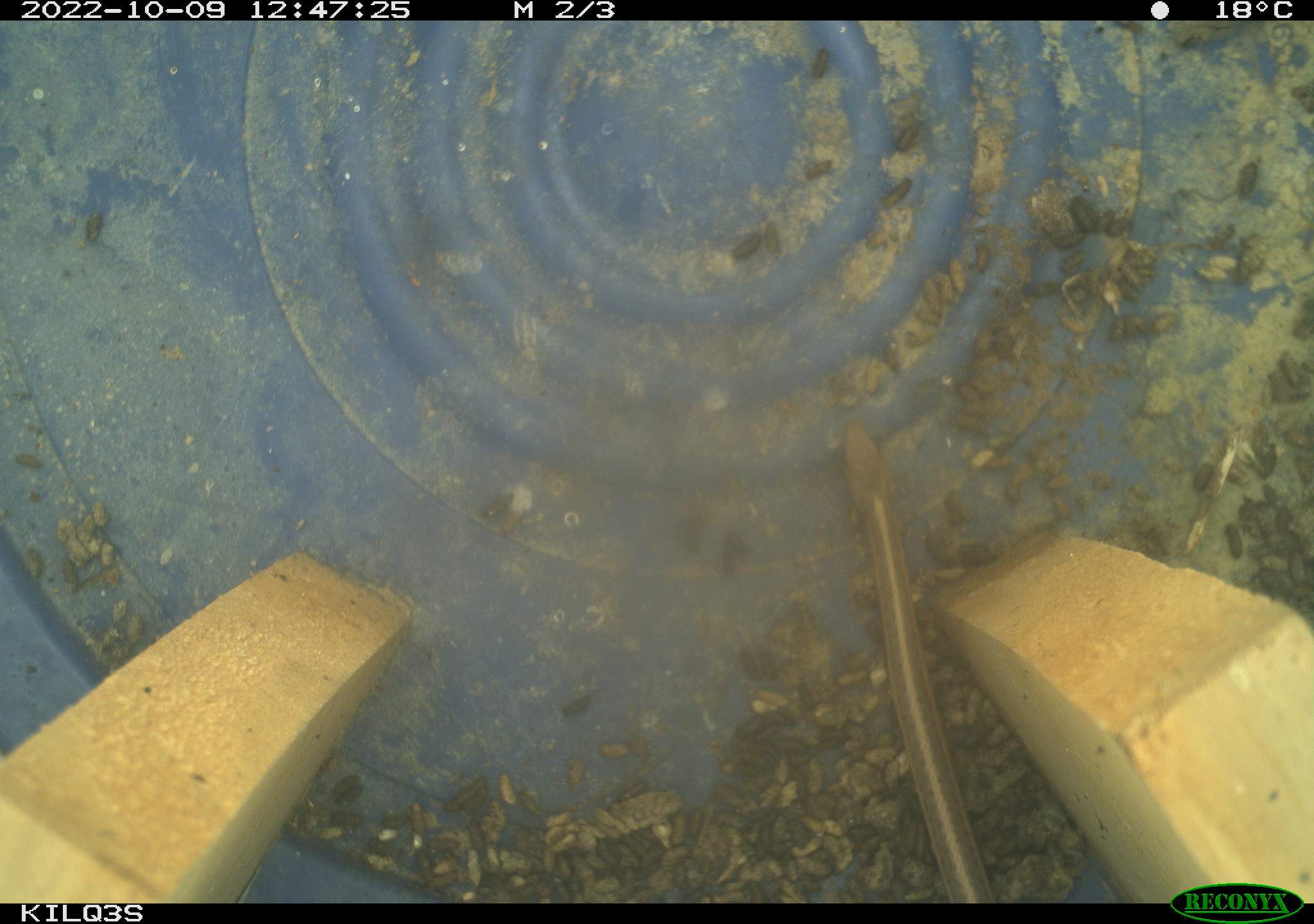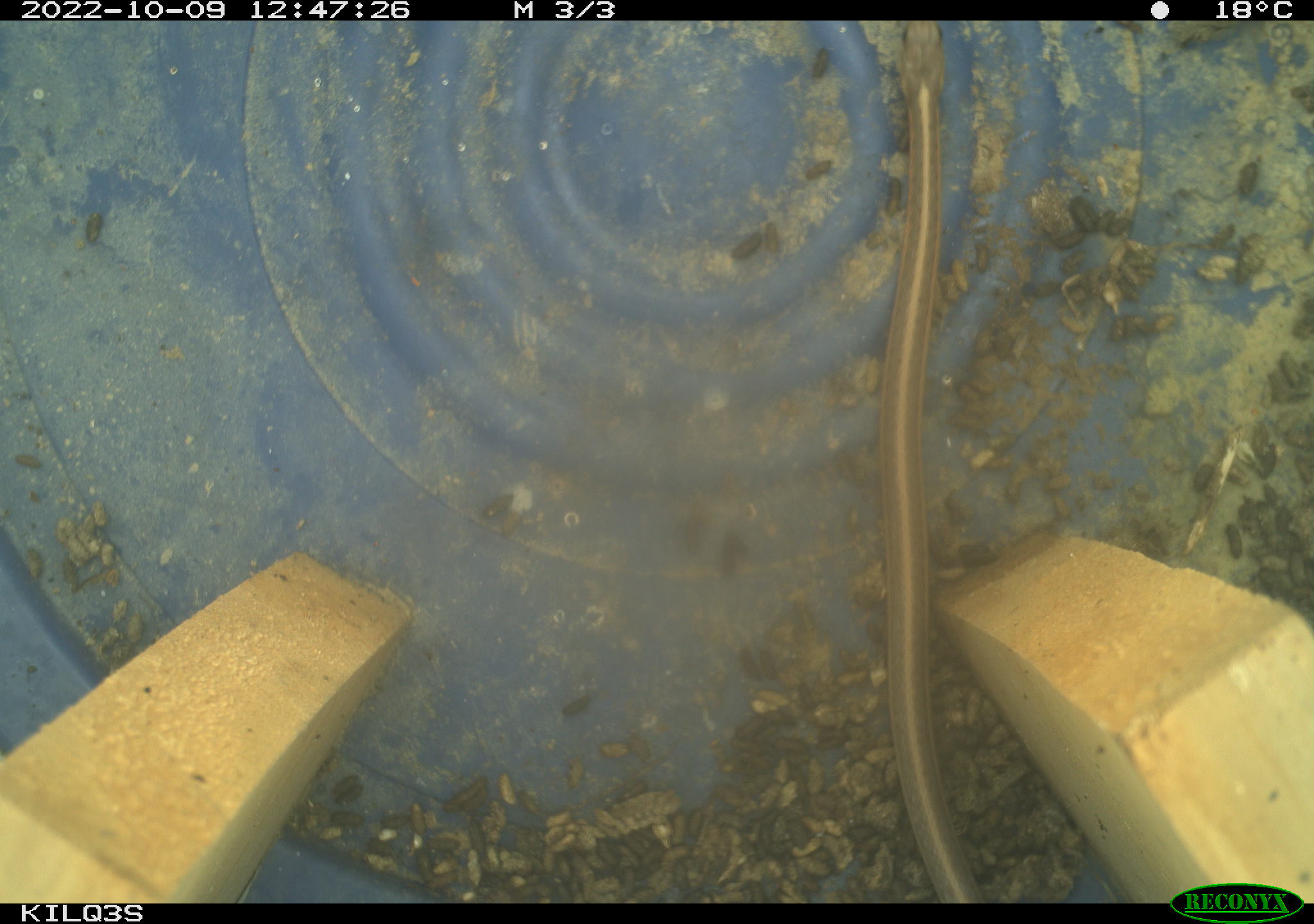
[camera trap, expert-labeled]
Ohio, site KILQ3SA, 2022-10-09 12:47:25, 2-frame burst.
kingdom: Animalia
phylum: Chordata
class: Reptilia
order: Squamata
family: Colubridae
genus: Thamnophis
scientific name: Thamnophis sirtalis sirtalis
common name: eastern gartersnake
Eastern gartersnake (Thamnophis sirtalis sirtalis).